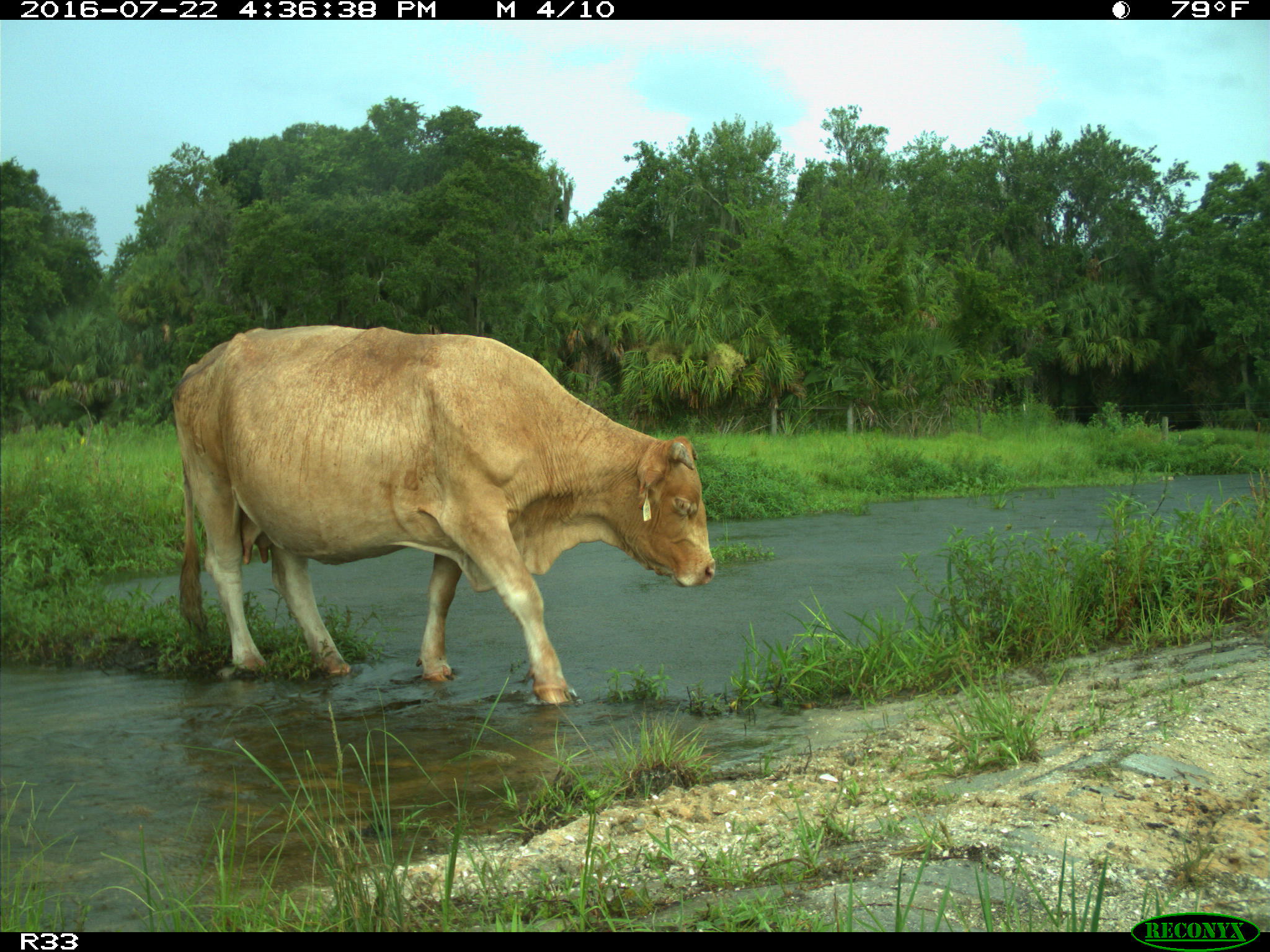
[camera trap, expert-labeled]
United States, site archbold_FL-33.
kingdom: Animalia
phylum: Chordata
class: Mammalia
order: Artiodactyla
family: Bovidae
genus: Bos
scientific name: Bos taurus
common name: domestic cow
Bos taurus (domestic cow).